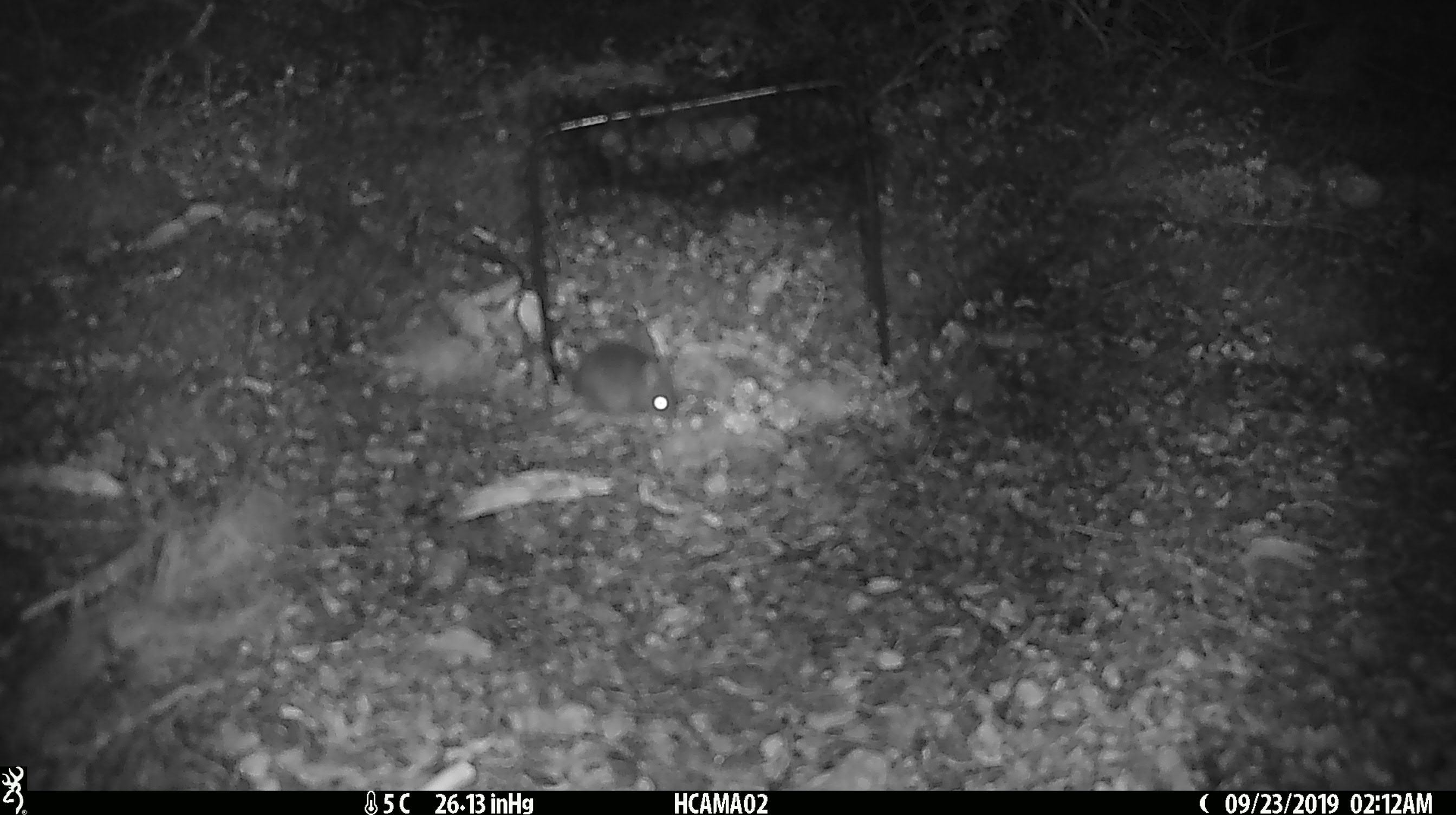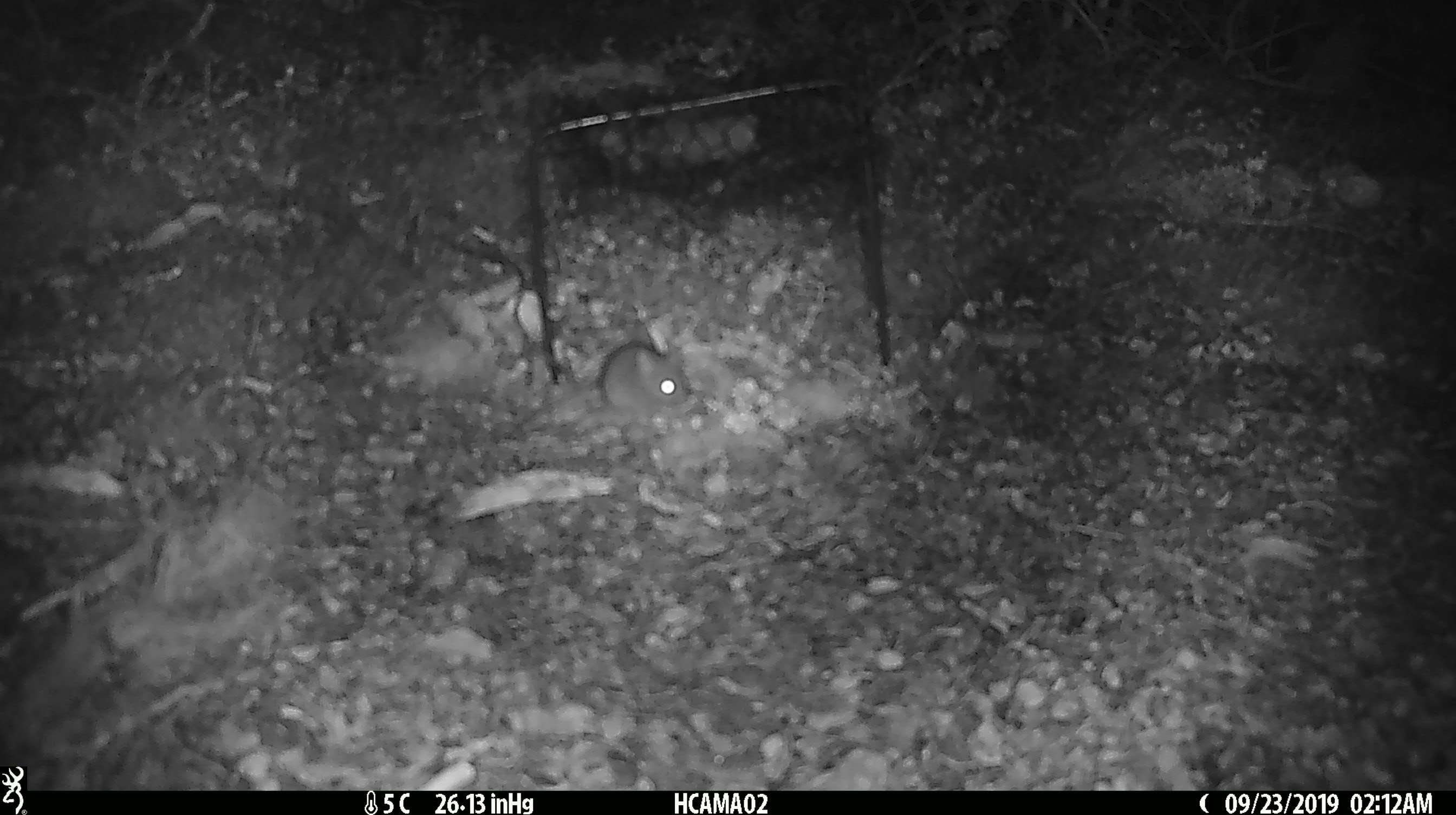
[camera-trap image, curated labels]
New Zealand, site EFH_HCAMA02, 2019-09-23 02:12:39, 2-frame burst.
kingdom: Animalia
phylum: Chordata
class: Mammalia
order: Rodentia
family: Muridae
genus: Mus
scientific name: Mus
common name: mouse